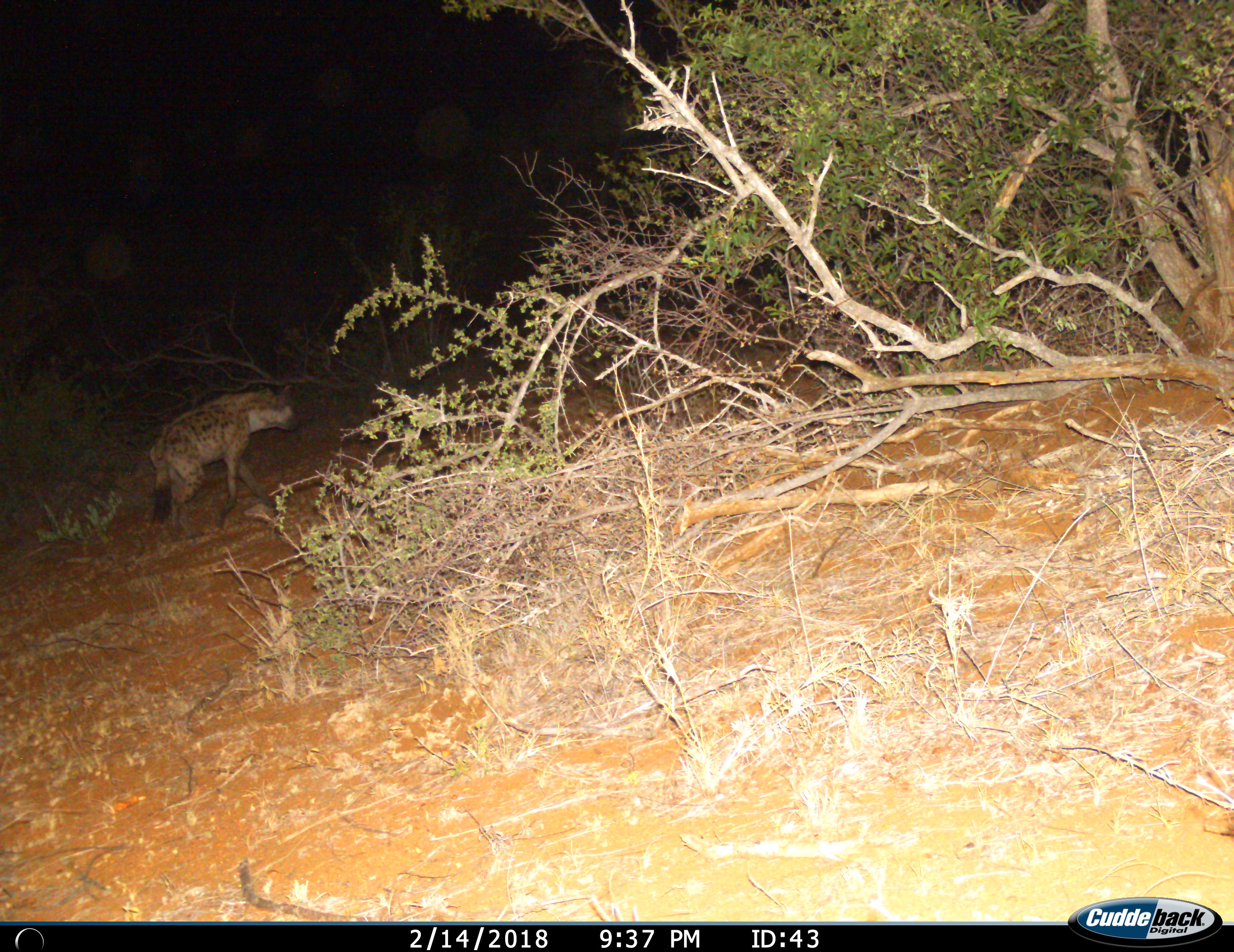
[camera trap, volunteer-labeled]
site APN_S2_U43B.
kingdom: Animalia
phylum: Chordata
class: Mammalia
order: Carnivora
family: Hyaenidae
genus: Crocuta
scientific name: Crocuta crocuta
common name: spotted hyena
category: hyenaspotted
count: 1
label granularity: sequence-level